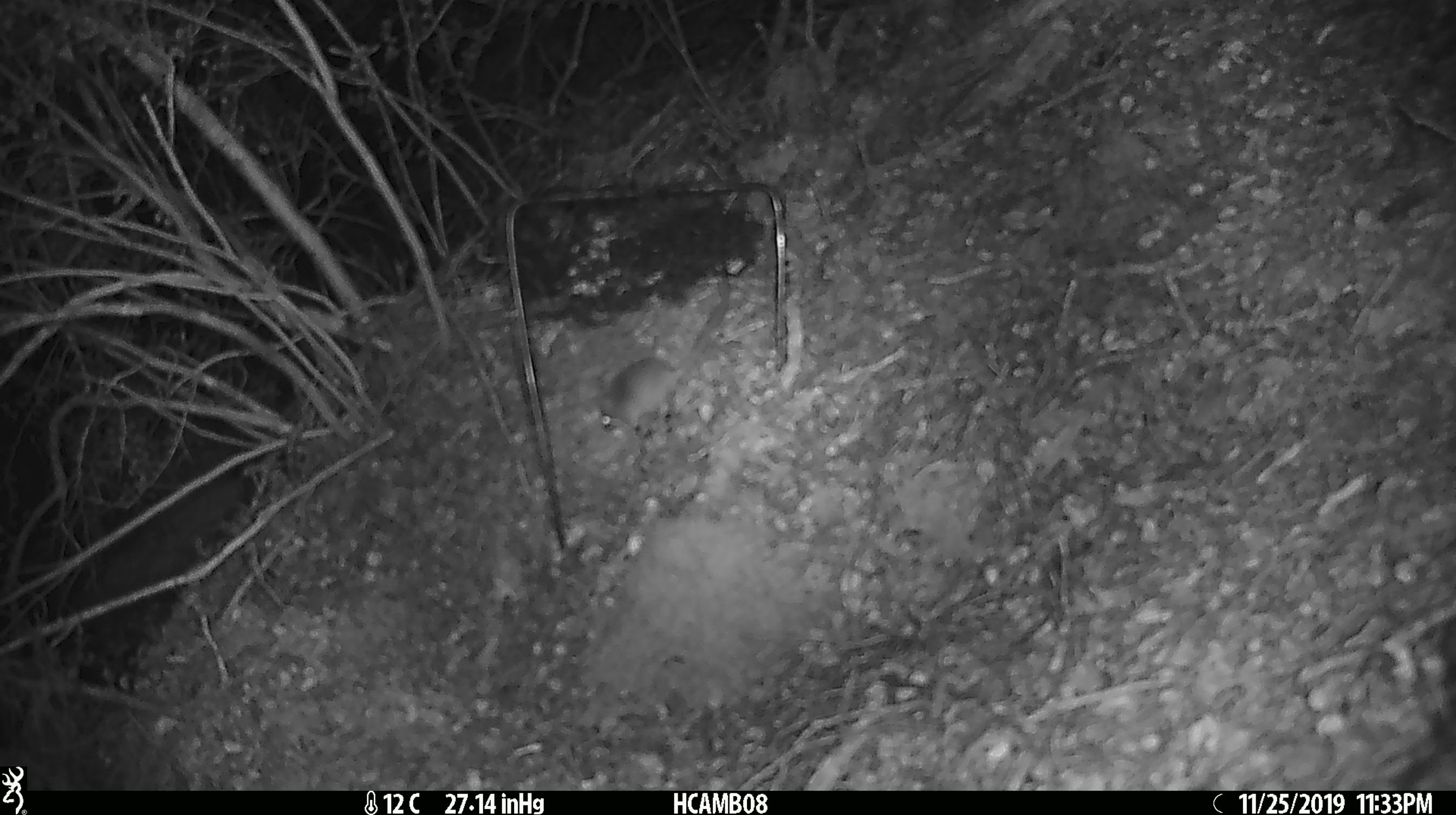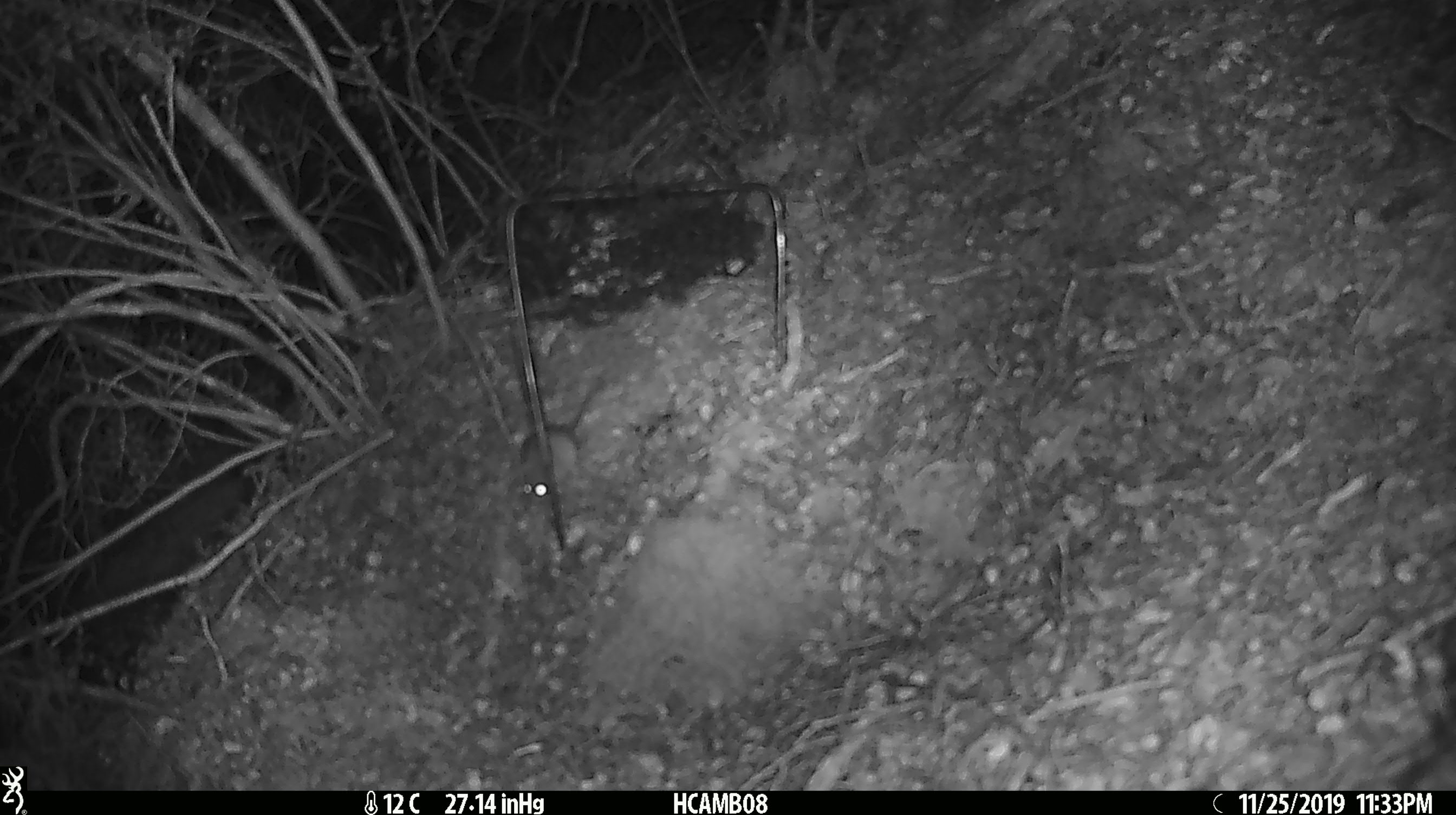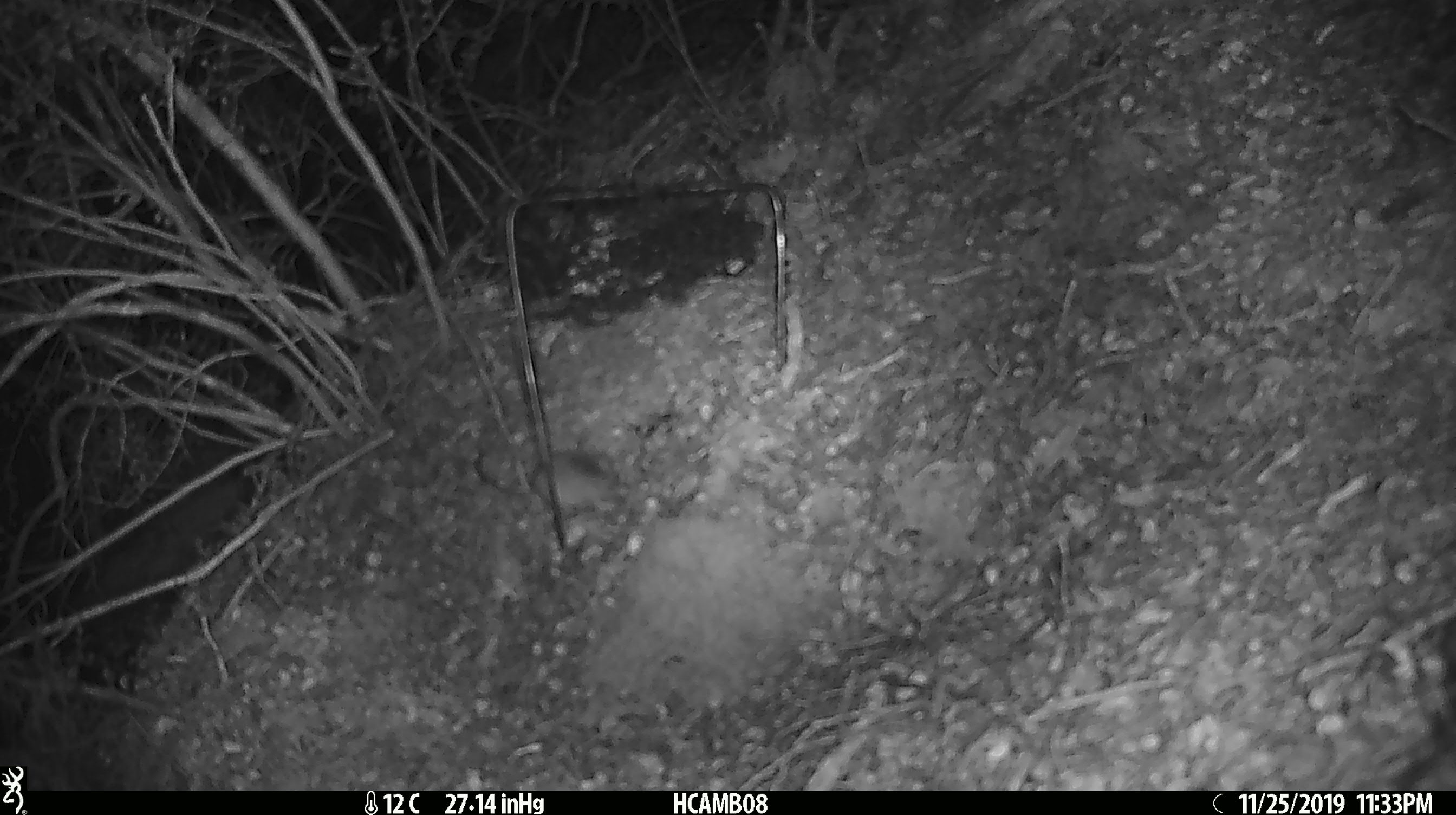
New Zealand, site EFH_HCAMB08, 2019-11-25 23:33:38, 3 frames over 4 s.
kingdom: Animalia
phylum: Chordata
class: Mammalia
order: Rodentia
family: Muridae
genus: Mus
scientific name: Mus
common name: mouse